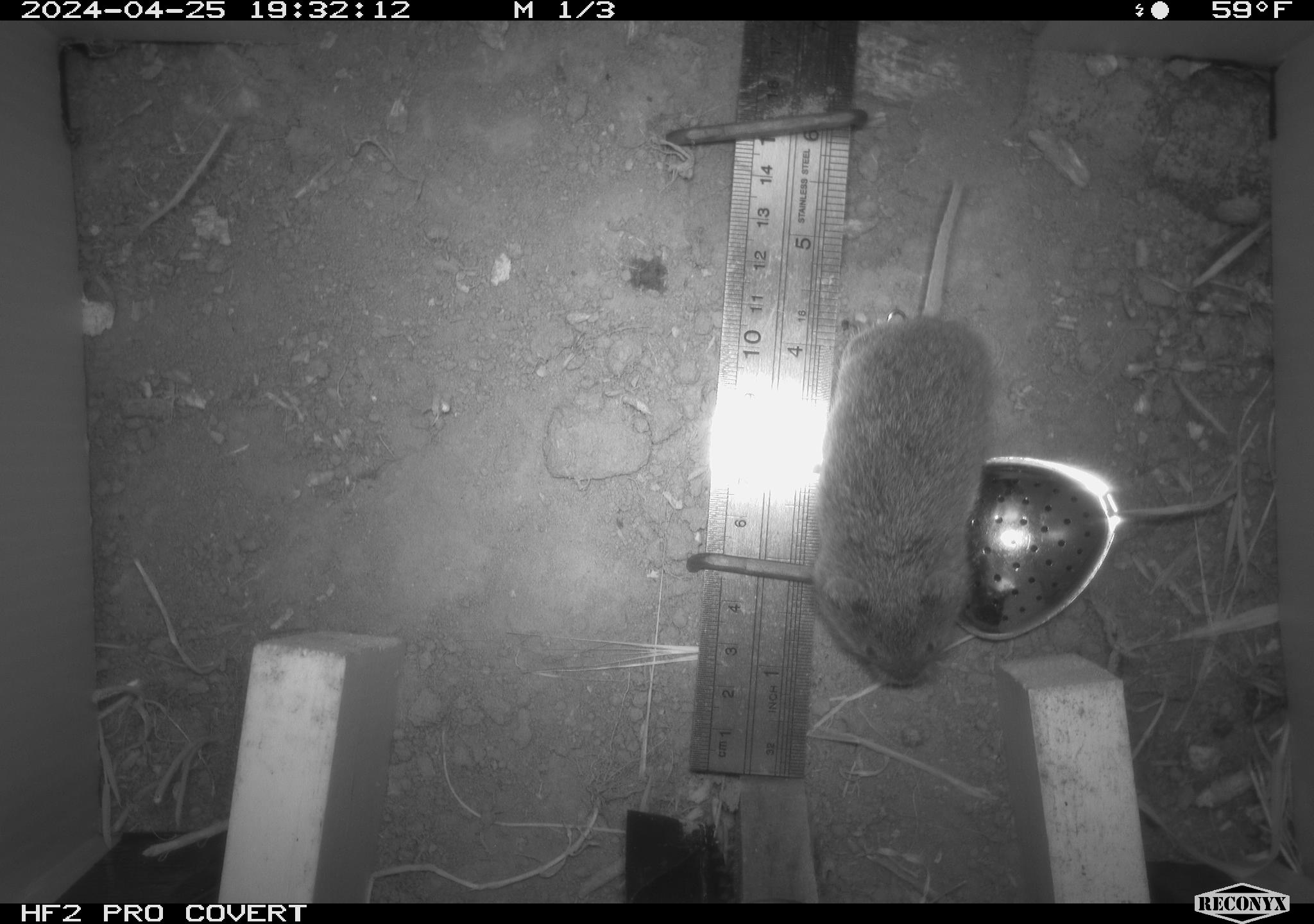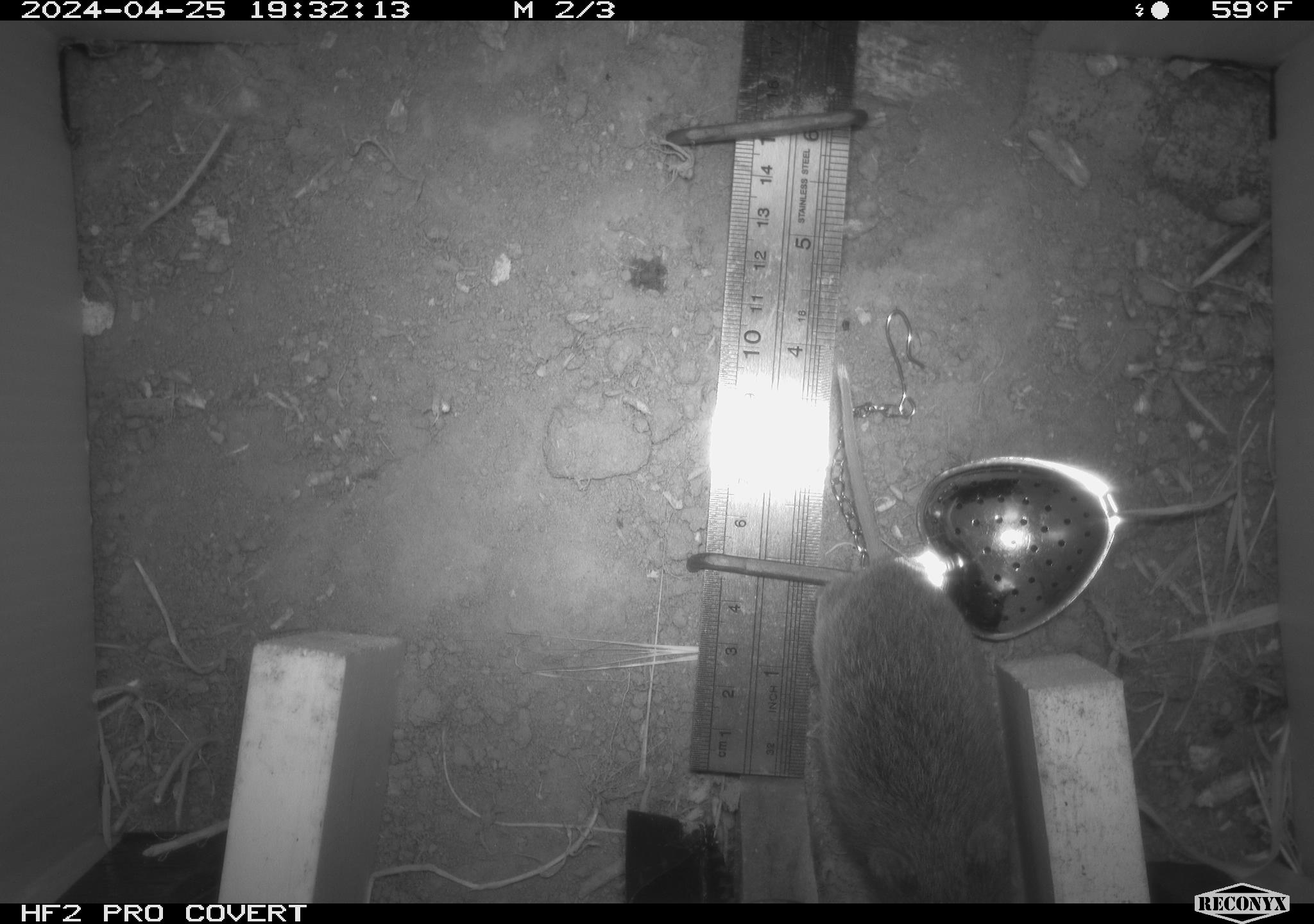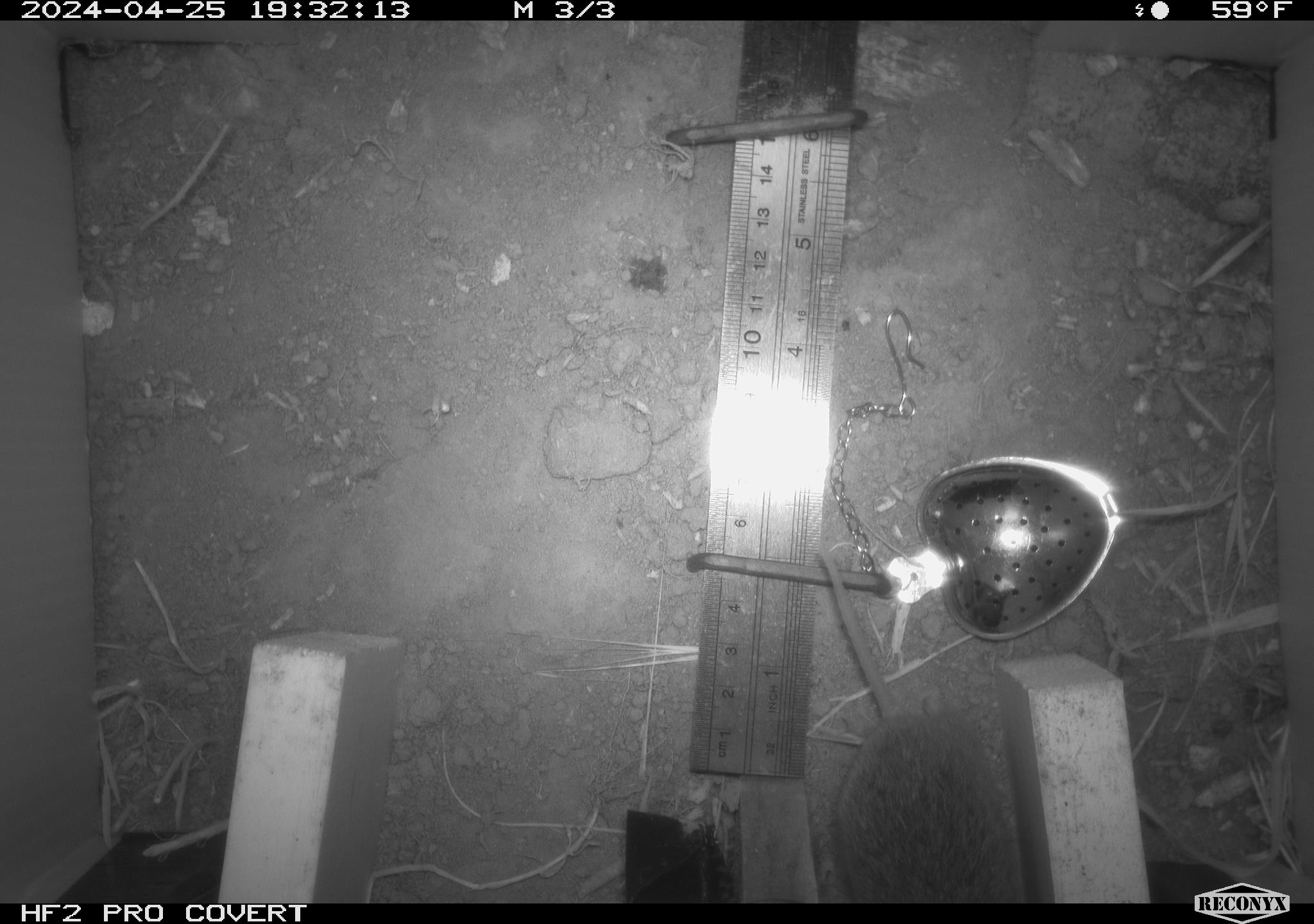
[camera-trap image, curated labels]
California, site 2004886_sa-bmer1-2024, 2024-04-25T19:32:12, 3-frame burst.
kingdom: Animalia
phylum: Chordata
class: Mammalia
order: Rodentia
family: Cricetidae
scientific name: Arvicolinae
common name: voles, lemmings, and muskrats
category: arvicolinae subfamily